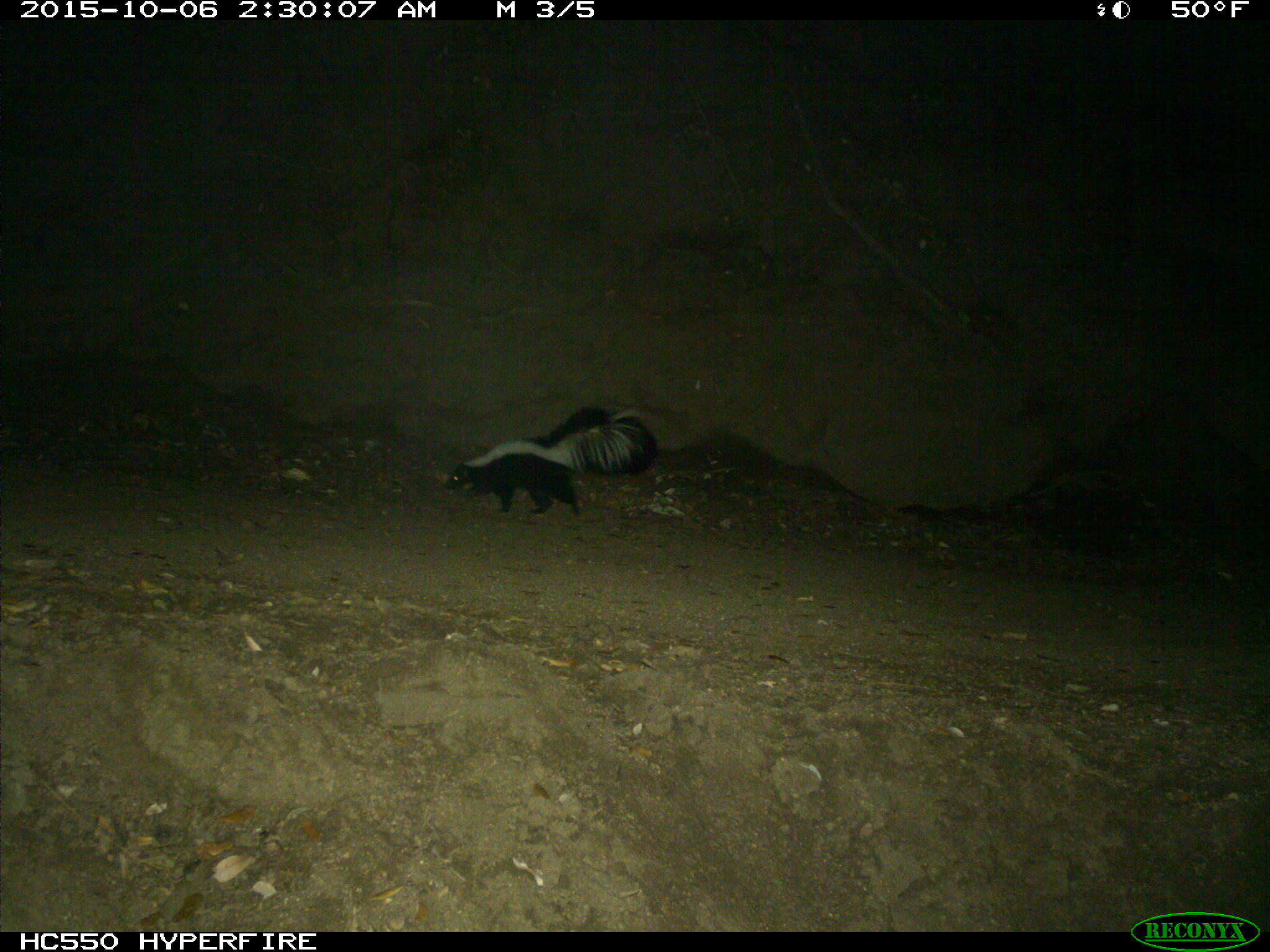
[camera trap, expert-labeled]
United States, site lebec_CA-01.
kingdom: Animalia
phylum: Chordata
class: Mammalia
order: Carnivora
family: Mephitidae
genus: Mephitis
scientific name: Mephitis mephitis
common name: striped skunk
Mephitis mephitis (striped skunk).